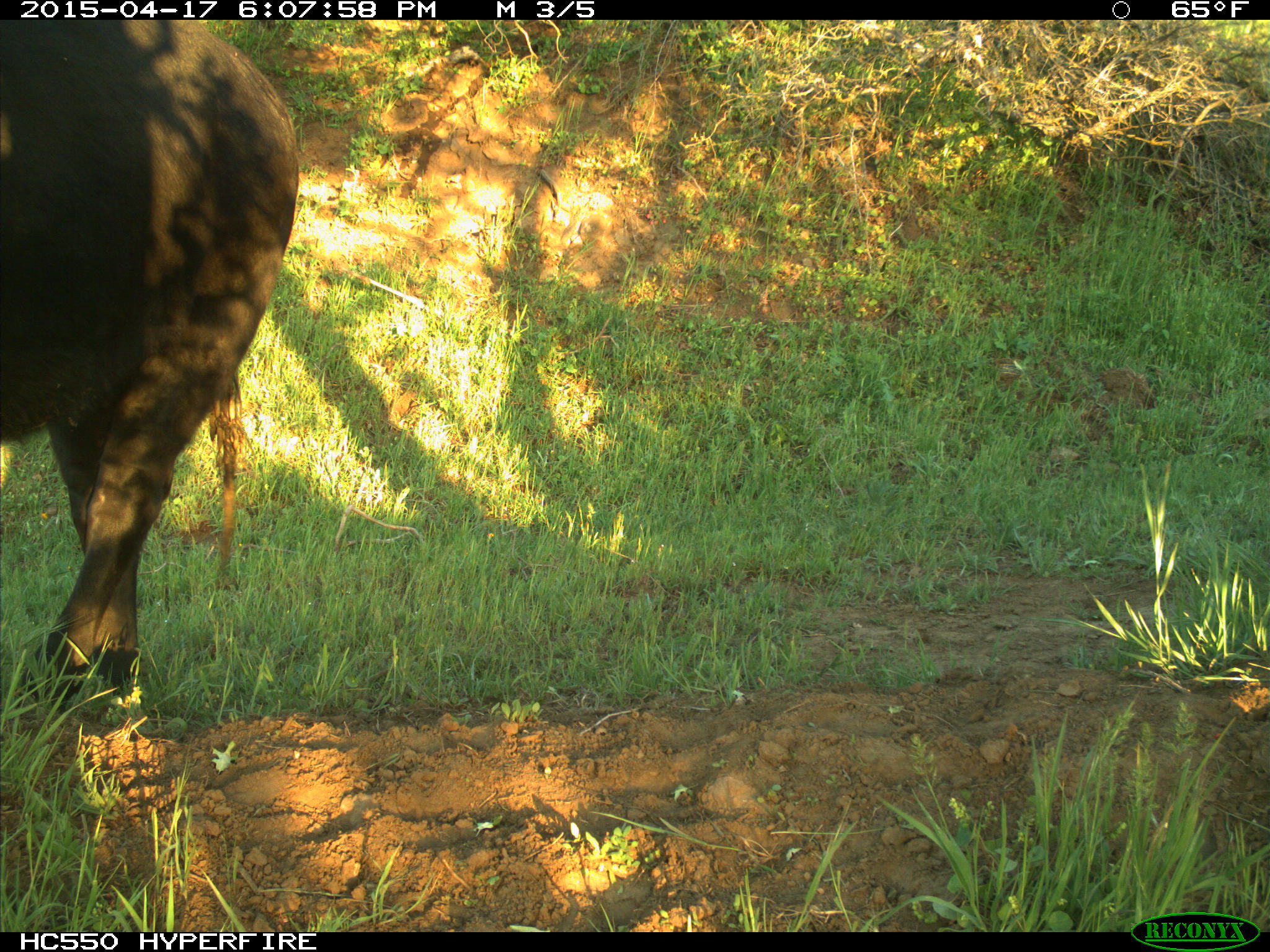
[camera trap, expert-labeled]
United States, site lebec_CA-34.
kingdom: Animalia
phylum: Chordata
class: Mammalia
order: Artiodactyla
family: Bovidae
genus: Bos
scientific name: Bos taurus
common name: domestic cow